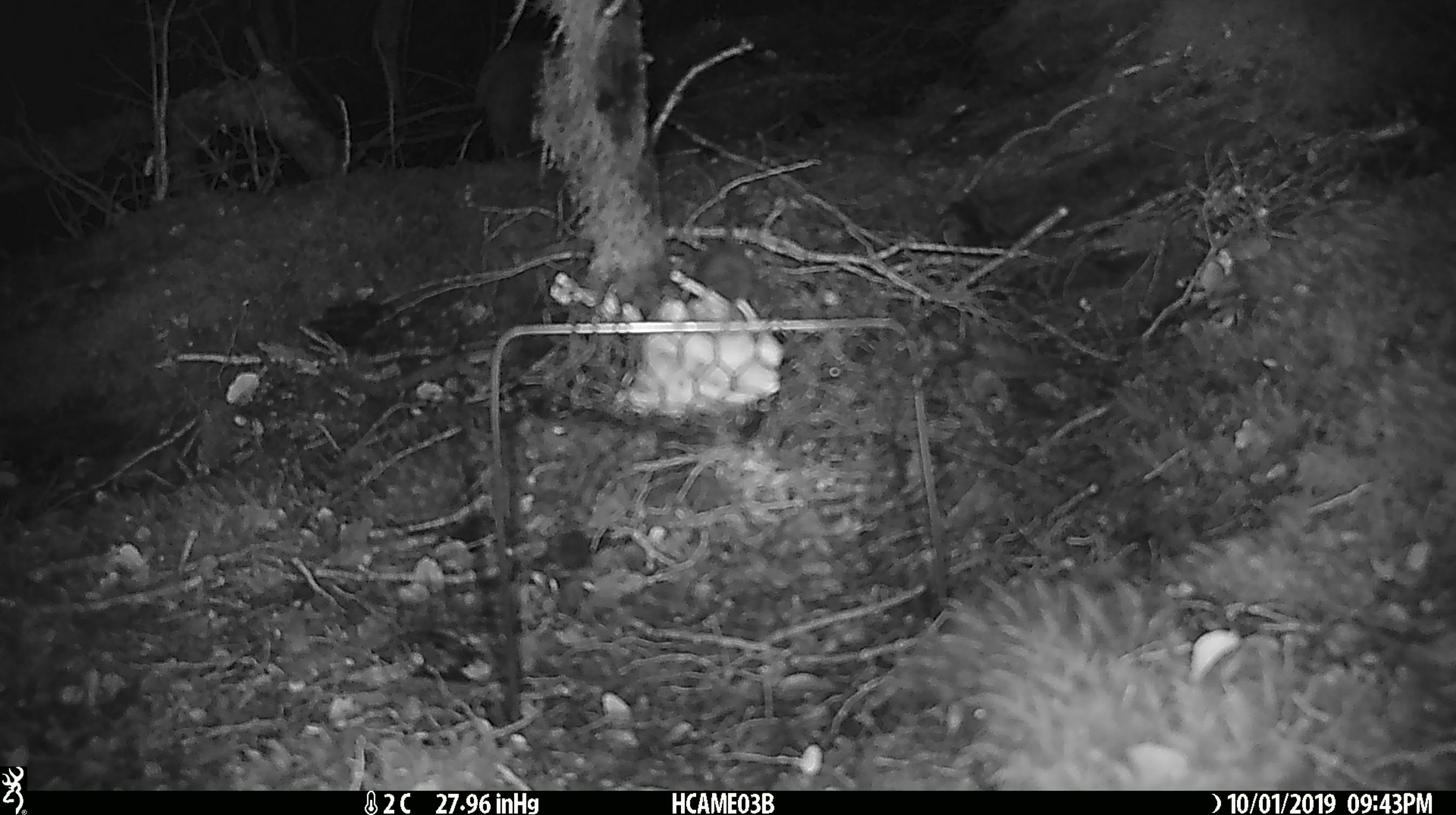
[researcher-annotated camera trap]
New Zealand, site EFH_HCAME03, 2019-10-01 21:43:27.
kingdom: Animalia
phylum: Chordata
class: Mammalia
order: Rodentia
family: Muridae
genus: Mus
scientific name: Mus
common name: mouse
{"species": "mouse (Mus)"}